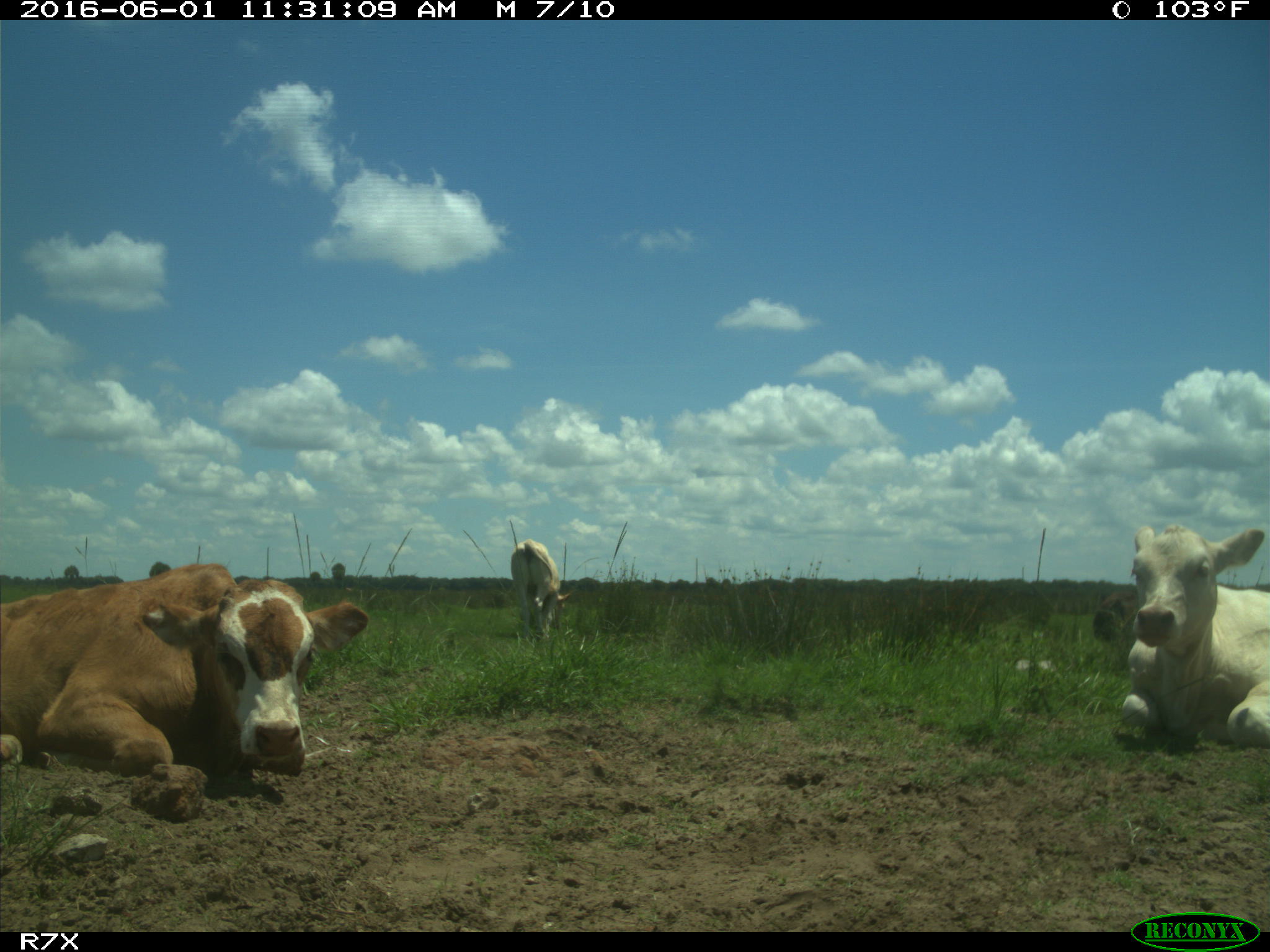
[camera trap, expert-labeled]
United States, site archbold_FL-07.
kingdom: Animalia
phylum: Chordata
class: Mammalia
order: Artiodactyla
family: Bovidae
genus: Bos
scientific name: Bos taurus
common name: domestic cow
Bos taurus (domestic cow).